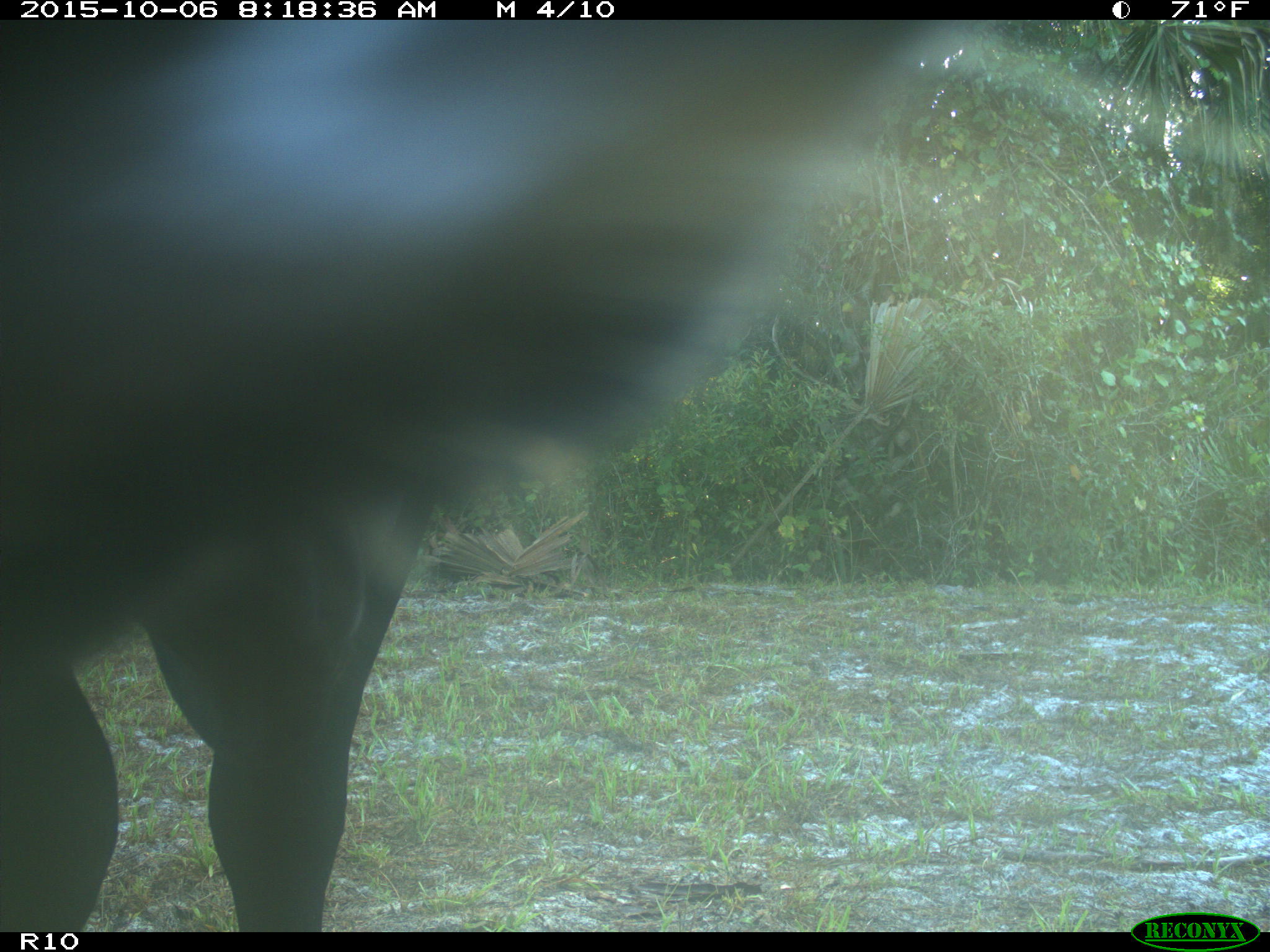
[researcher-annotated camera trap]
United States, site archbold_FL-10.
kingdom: Animalia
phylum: Chordata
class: Mammalia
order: Artiodactyla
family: Bovidae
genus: Bos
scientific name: Bos taurus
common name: domestic cow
Bos taurus (domestic cow).